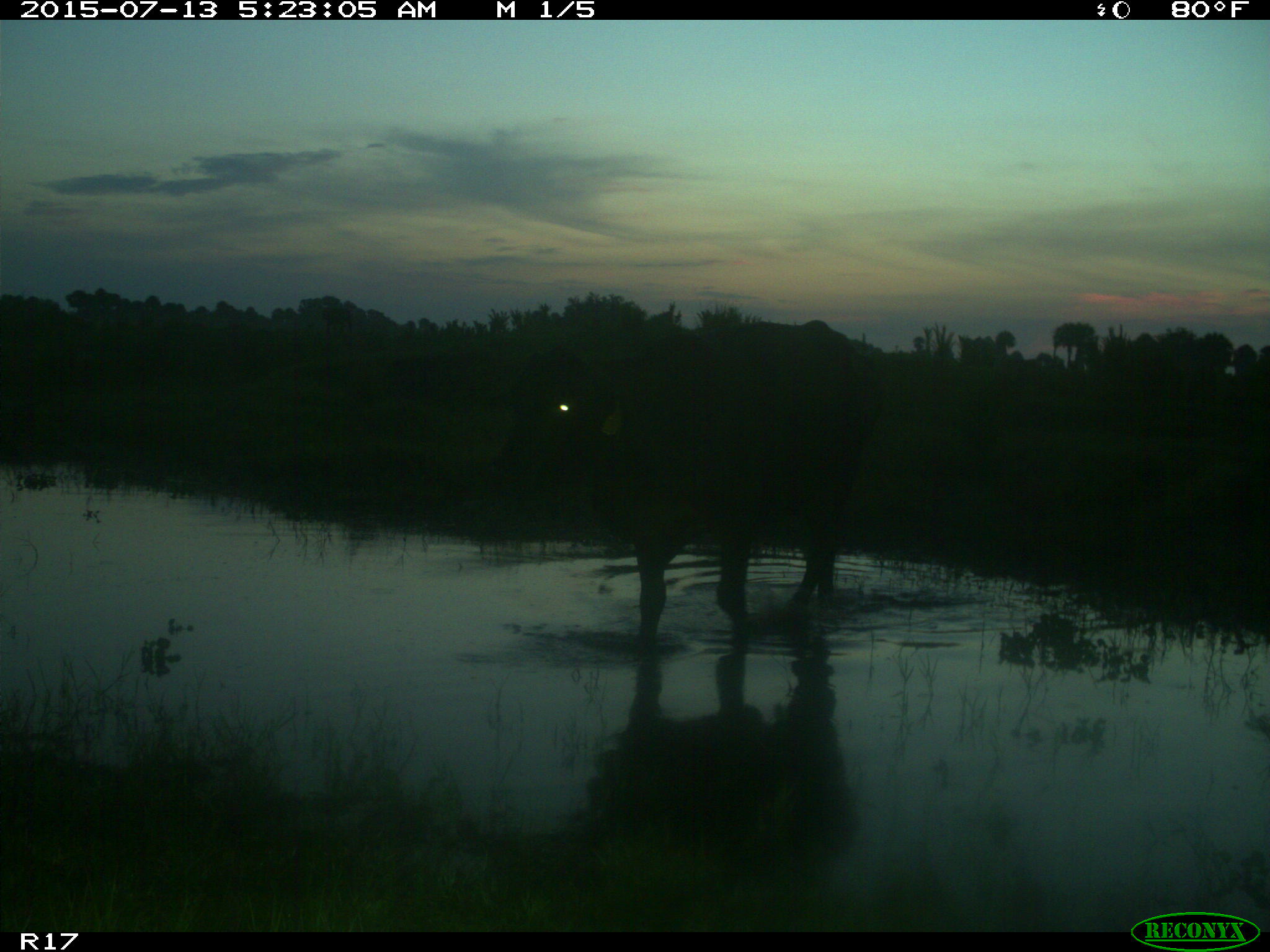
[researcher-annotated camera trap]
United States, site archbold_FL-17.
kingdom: Animalia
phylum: Chordata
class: Mammalia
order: Artiodactyla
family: Bovidae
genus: Bos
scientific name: Bos taurus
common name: domestic cow